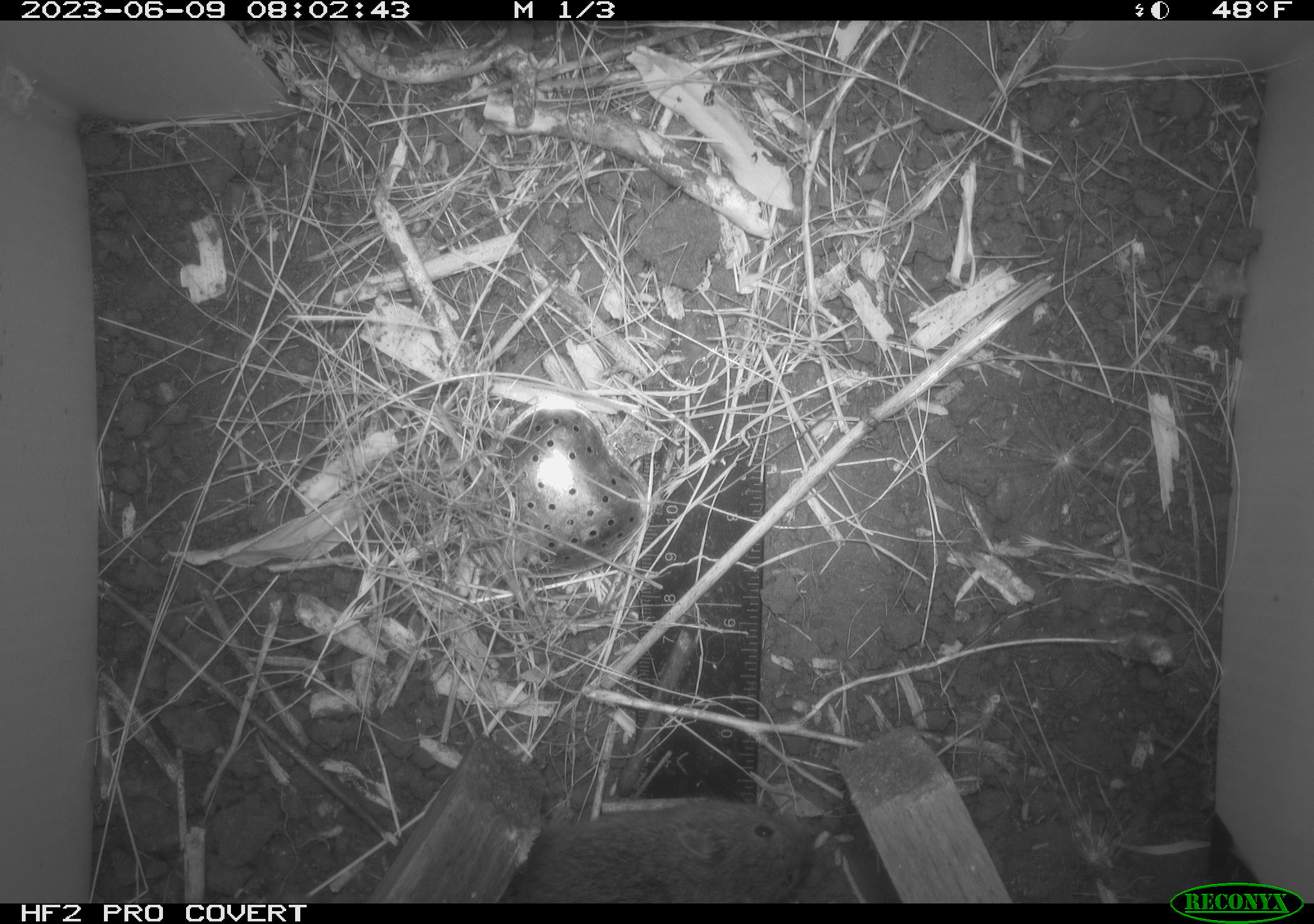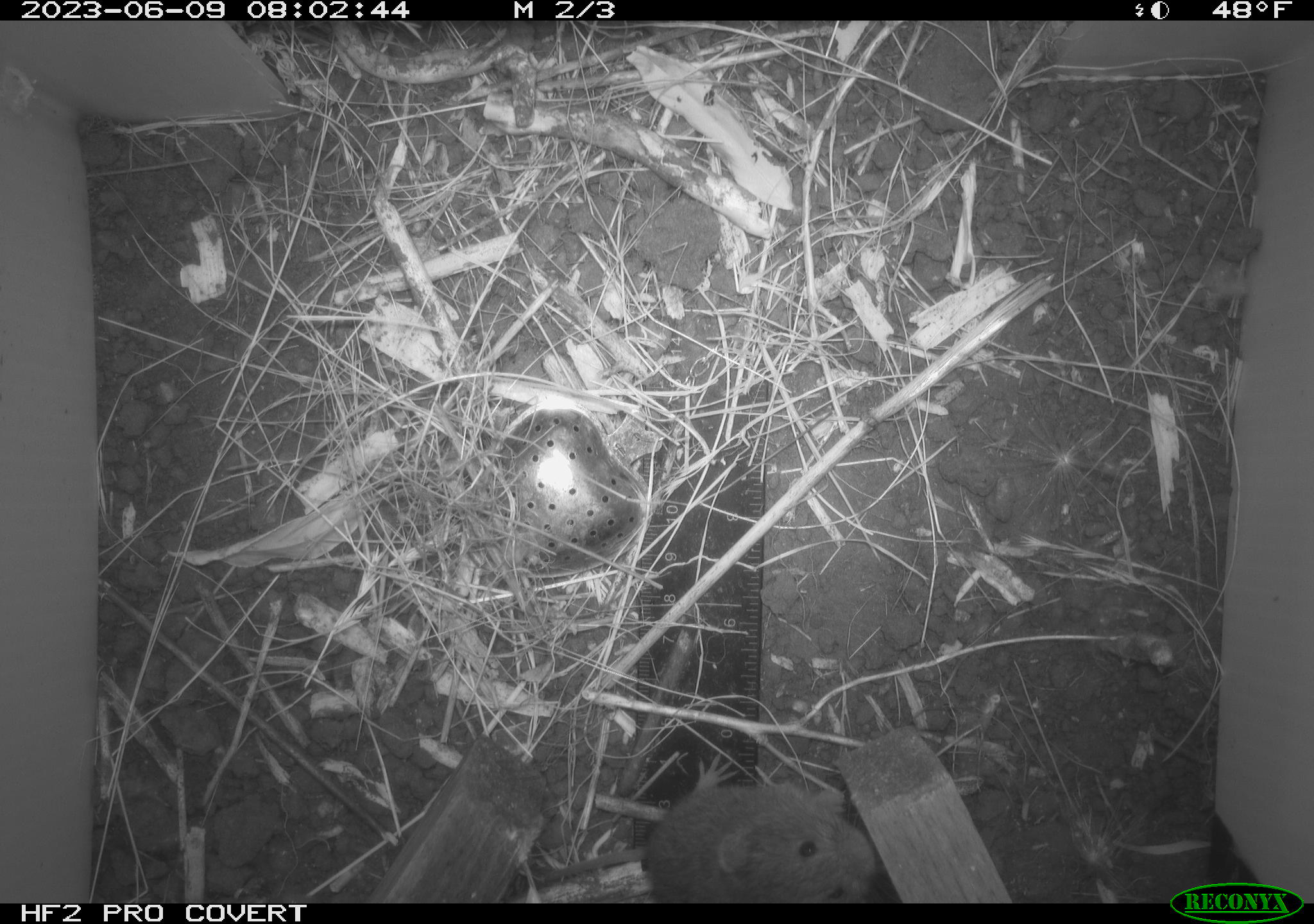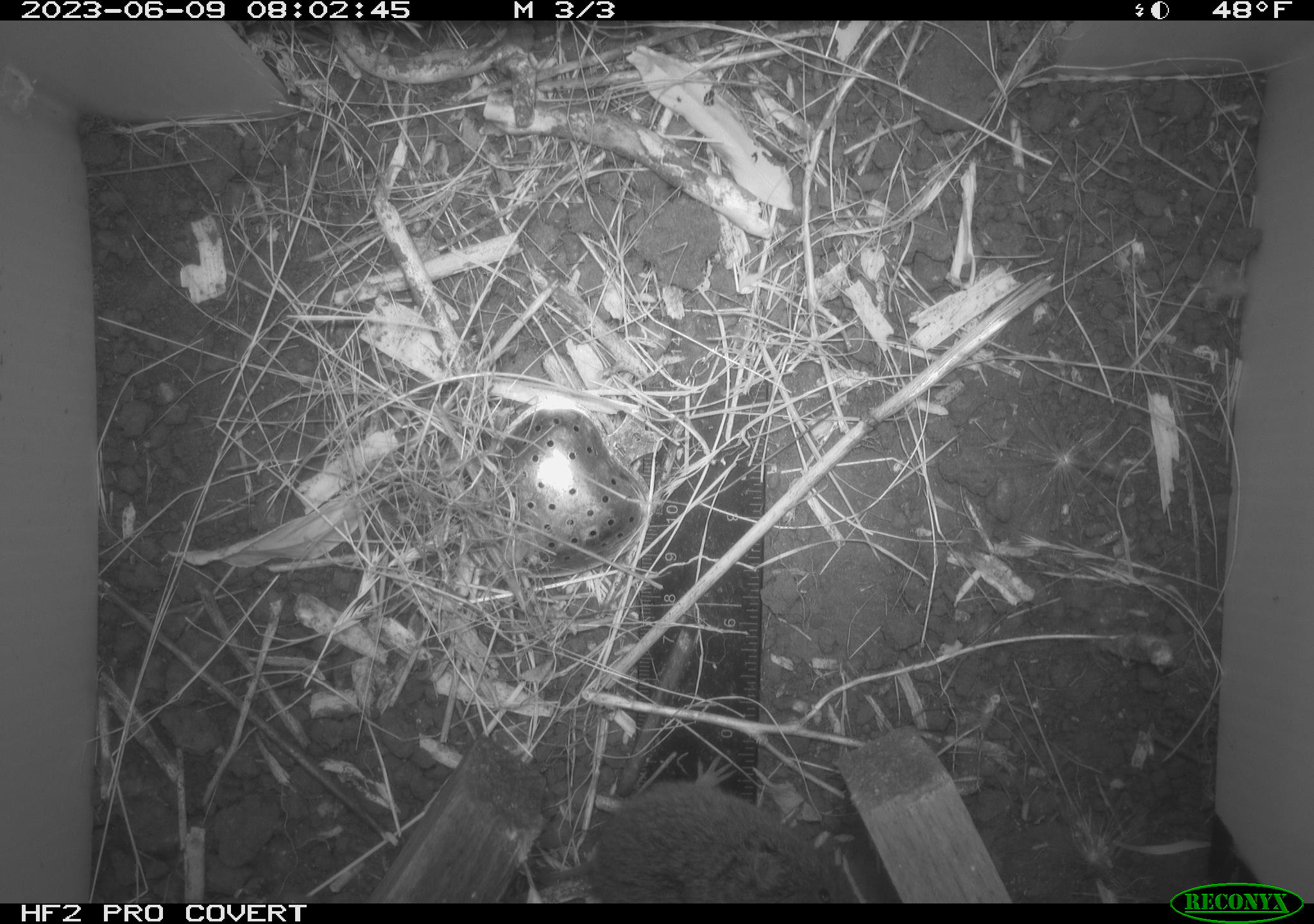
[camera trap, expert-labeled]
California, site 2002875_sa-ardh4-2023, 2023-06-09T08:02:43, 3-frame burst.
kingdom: Animalia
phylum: Chordata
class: Mammalia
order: Rodentia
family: Cricetidae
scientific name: Arvicolinae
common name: voles, lemmings, and muskrats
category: arvicolinae subfamily